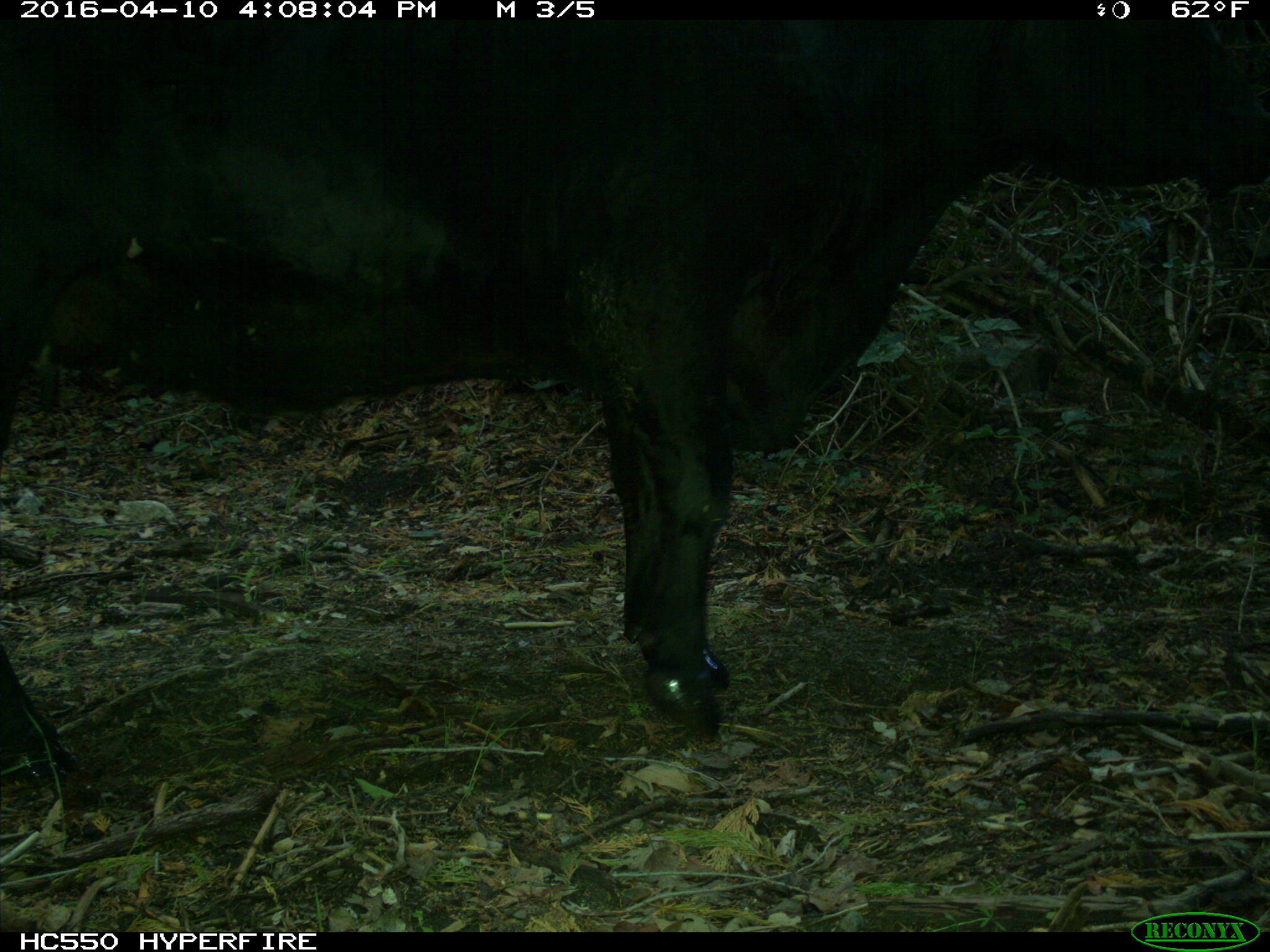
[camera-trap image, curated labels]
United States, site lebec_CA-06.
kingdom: Animalia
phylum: Chordata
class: Mammalia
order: Artiodactyla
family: Bovidae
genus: Bos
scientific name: Bos taurus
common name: domestic cow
Bos taurus (domestic cow).